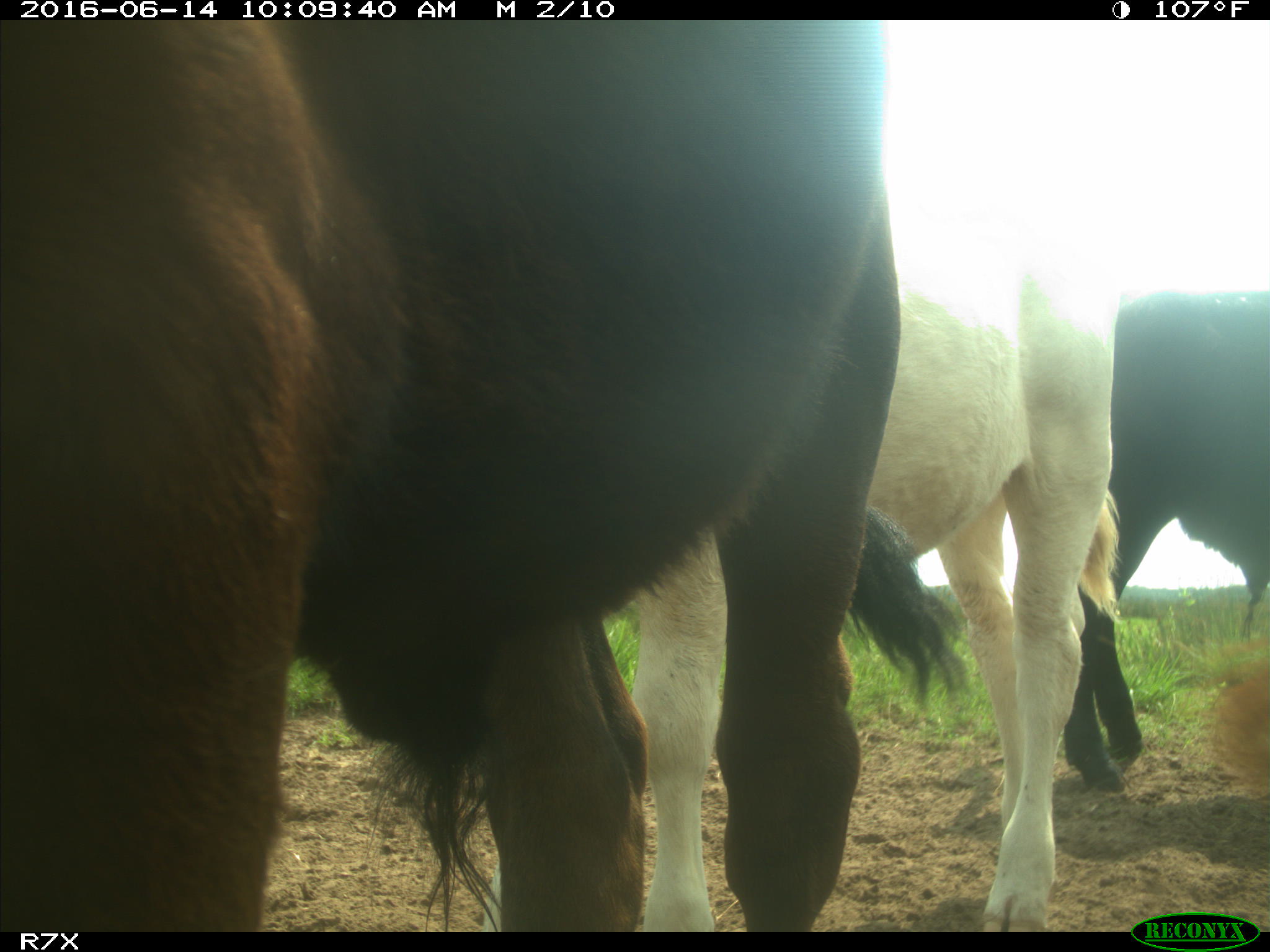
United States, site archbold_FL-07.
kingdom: Animalia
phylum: Chordata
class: Mammalia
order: Artiodactyla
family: Bovidae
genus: Bos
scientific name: Bos taurus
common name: domestic cow